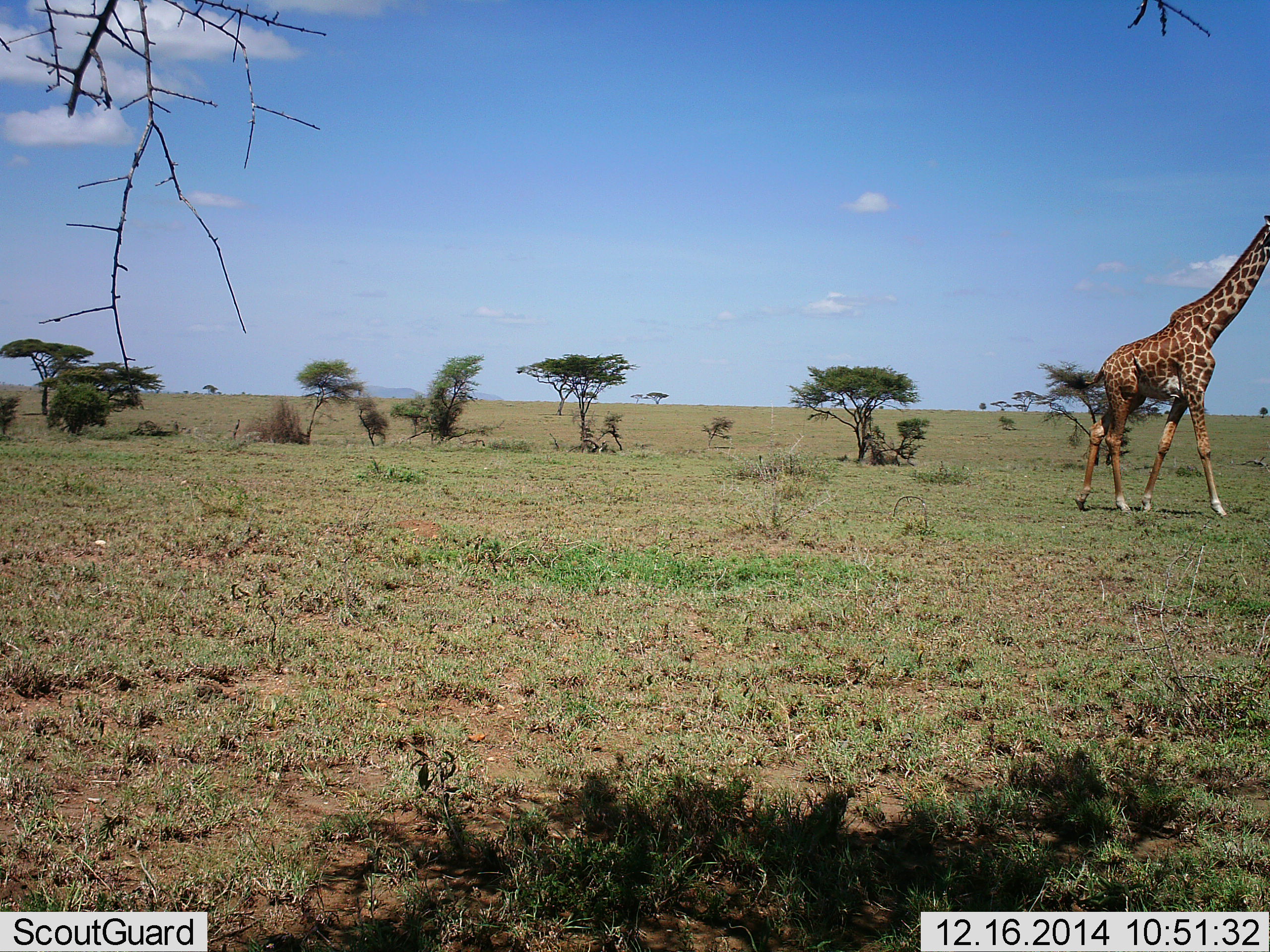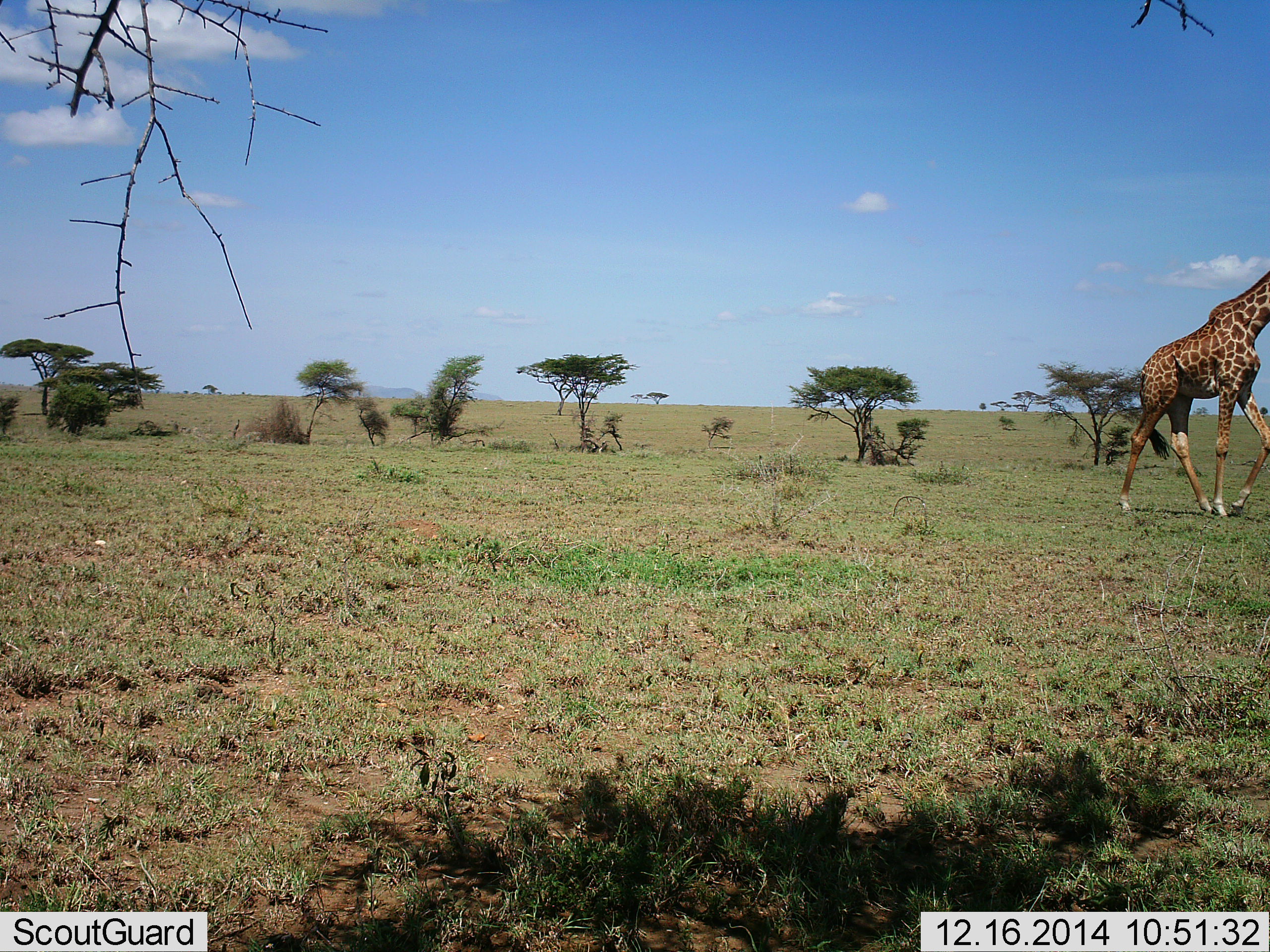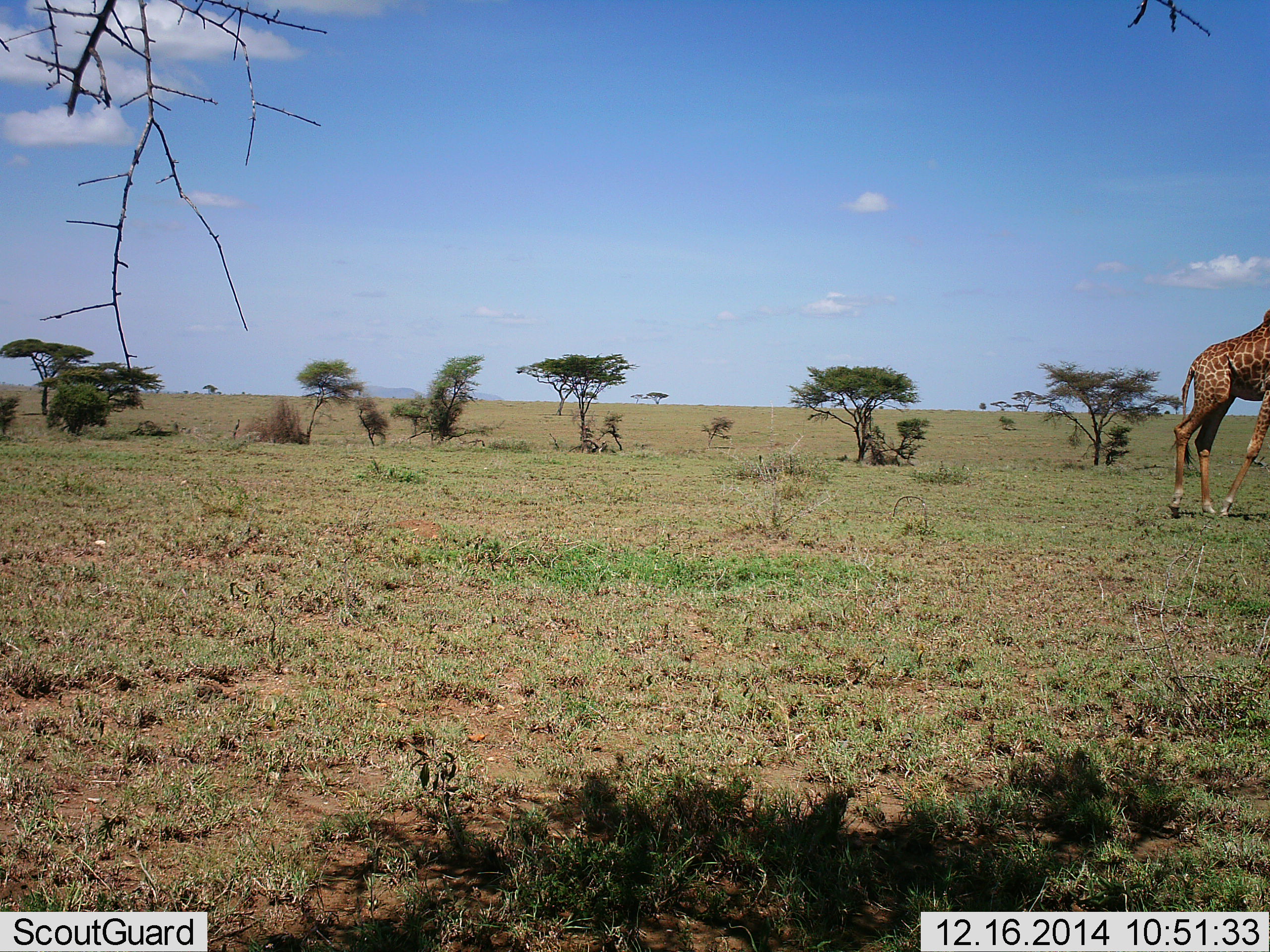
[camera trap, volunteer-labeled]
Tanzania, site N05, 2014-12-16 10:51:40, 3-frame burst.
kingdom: Animalia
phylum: Chordata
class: Mammalia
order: Artiodactyla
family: Giraffidae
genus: Giraffa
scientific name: Giraffa camelopardalis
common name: giraffe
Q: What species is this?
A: Giraffe (Giraffa camelopardalis).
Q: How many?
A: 1.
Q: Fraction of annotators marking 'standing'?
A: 0%.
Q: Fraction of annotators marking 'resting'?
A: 0%.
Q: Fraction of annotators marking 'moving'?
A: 100%.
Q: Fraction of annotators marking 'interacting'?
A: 0%.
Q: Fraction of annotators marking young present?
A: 0%.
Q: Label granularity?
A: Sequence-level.